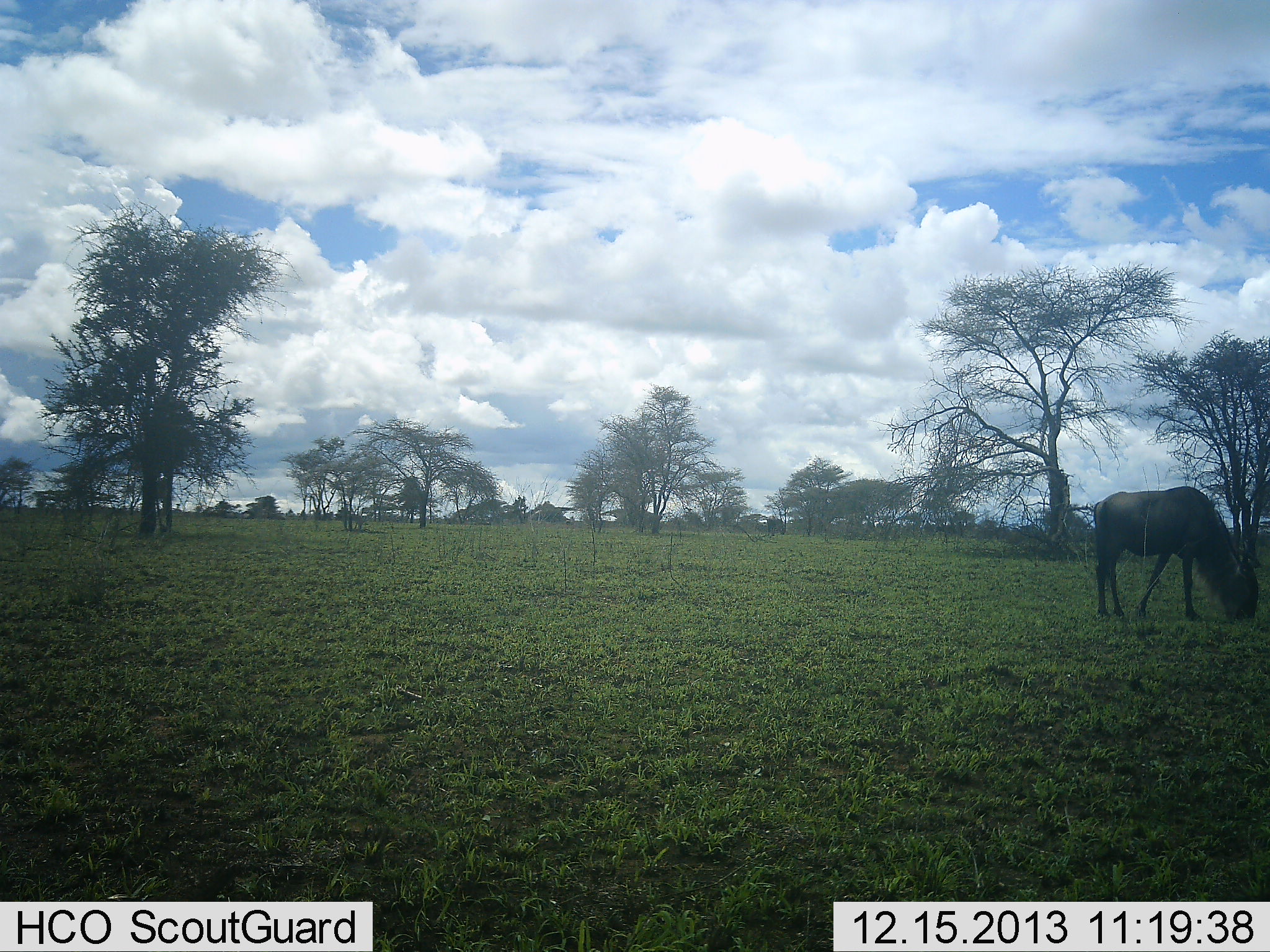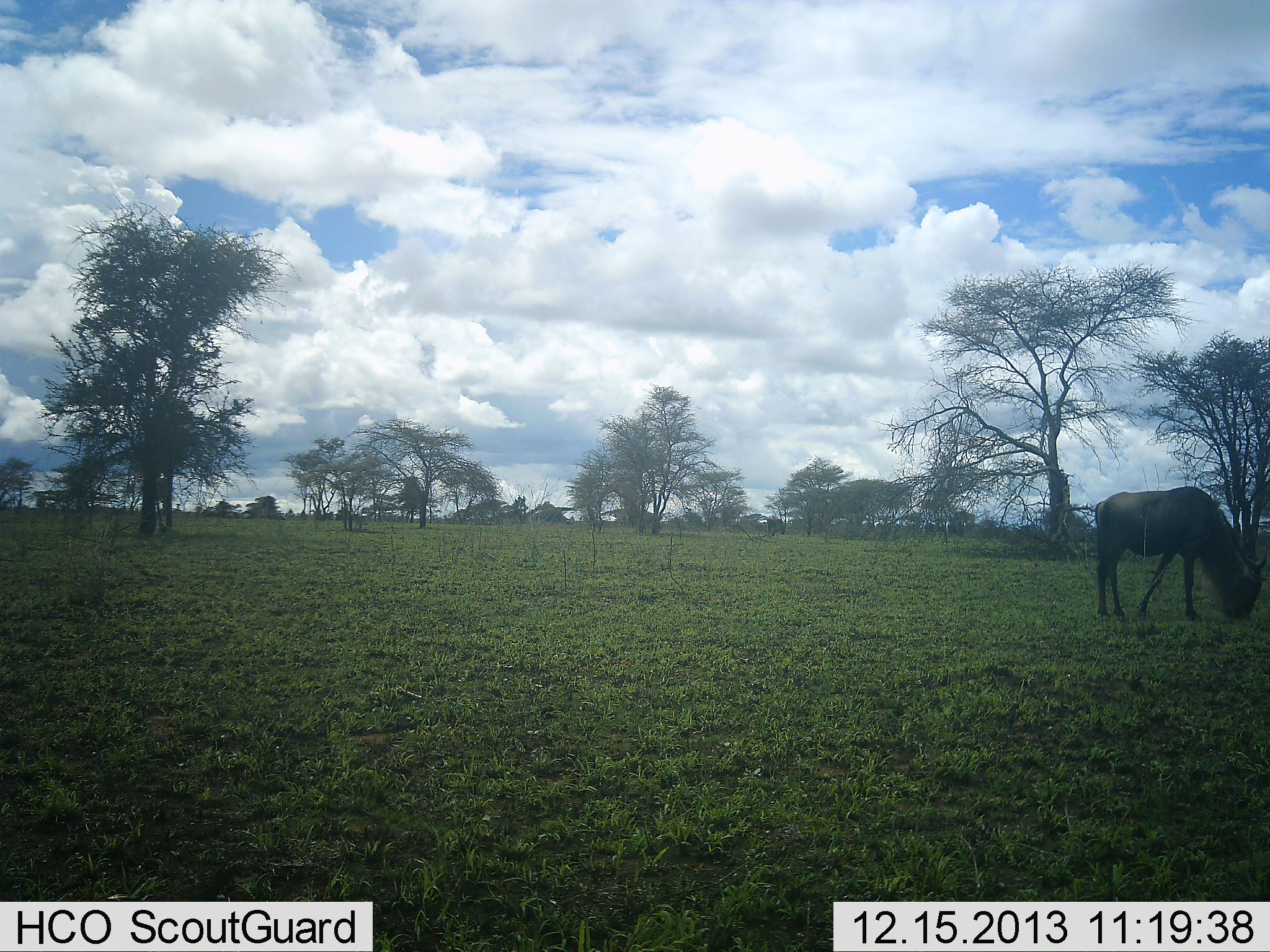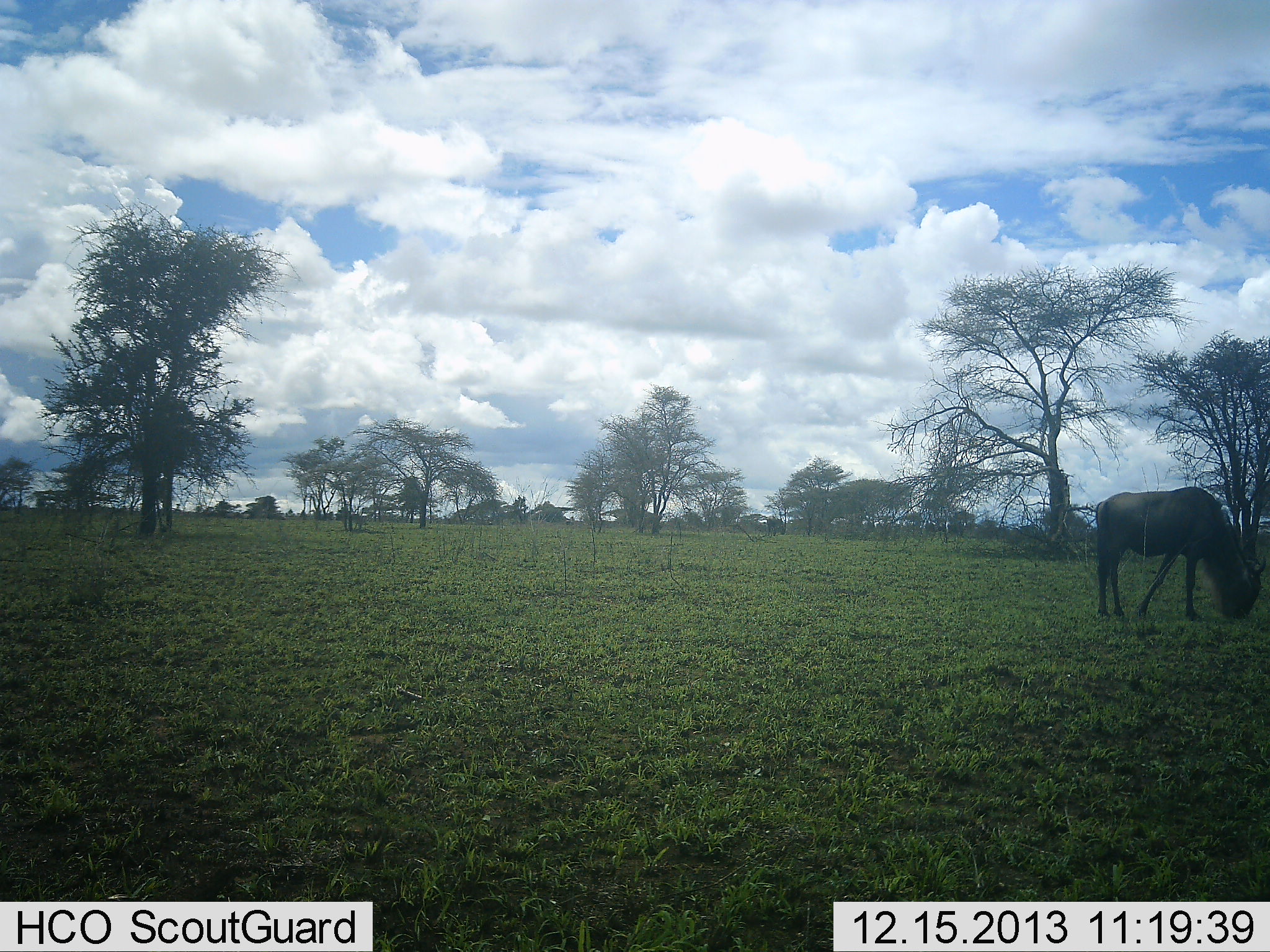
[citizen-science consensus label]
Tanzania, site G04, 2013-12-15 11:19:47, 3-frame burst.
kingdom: Animalia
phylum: Chordata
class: Mammalia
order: Artiodactyla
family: Bovidae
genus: Connochaetes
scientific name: Connochaetes taurinus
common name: blue wildebeest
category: wildebeest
Wildebeest (blue wildebeest) (Connochaetes taurinus), count 1. Behavior (volunteer vote fractions): standing 20%, resting 0%, moving 0%, interacting 0%. Young present (vote fraction): 0%. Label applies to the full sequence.